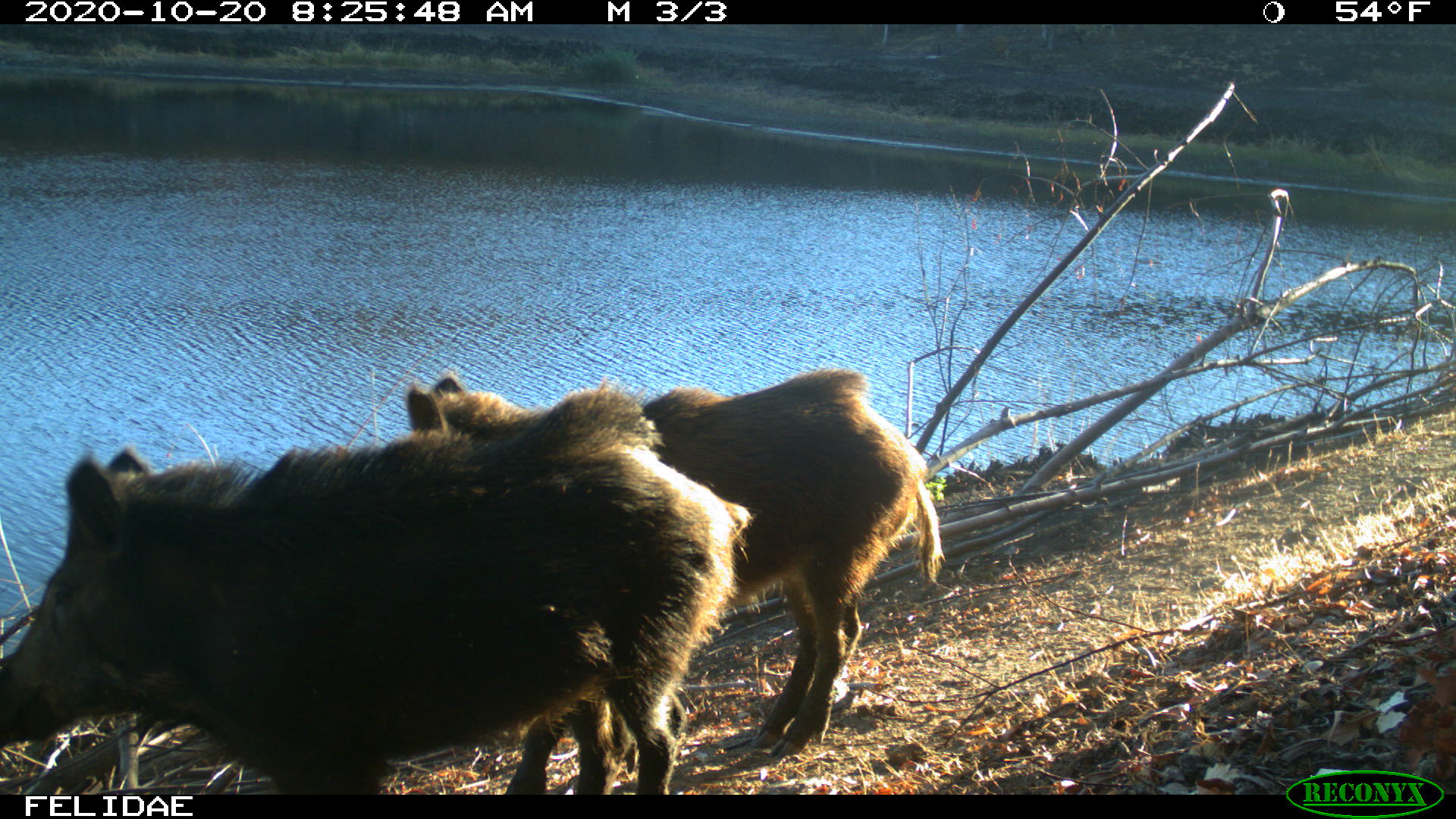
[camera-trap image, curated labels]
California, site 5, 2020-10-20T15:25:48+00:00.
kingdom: Animalia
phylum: Chordata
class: Mammalia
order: Artiodactyla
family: Suidae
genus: Sus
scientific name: Sus scrofa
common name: wild boar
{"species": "wild boar (Sus scrofa)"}